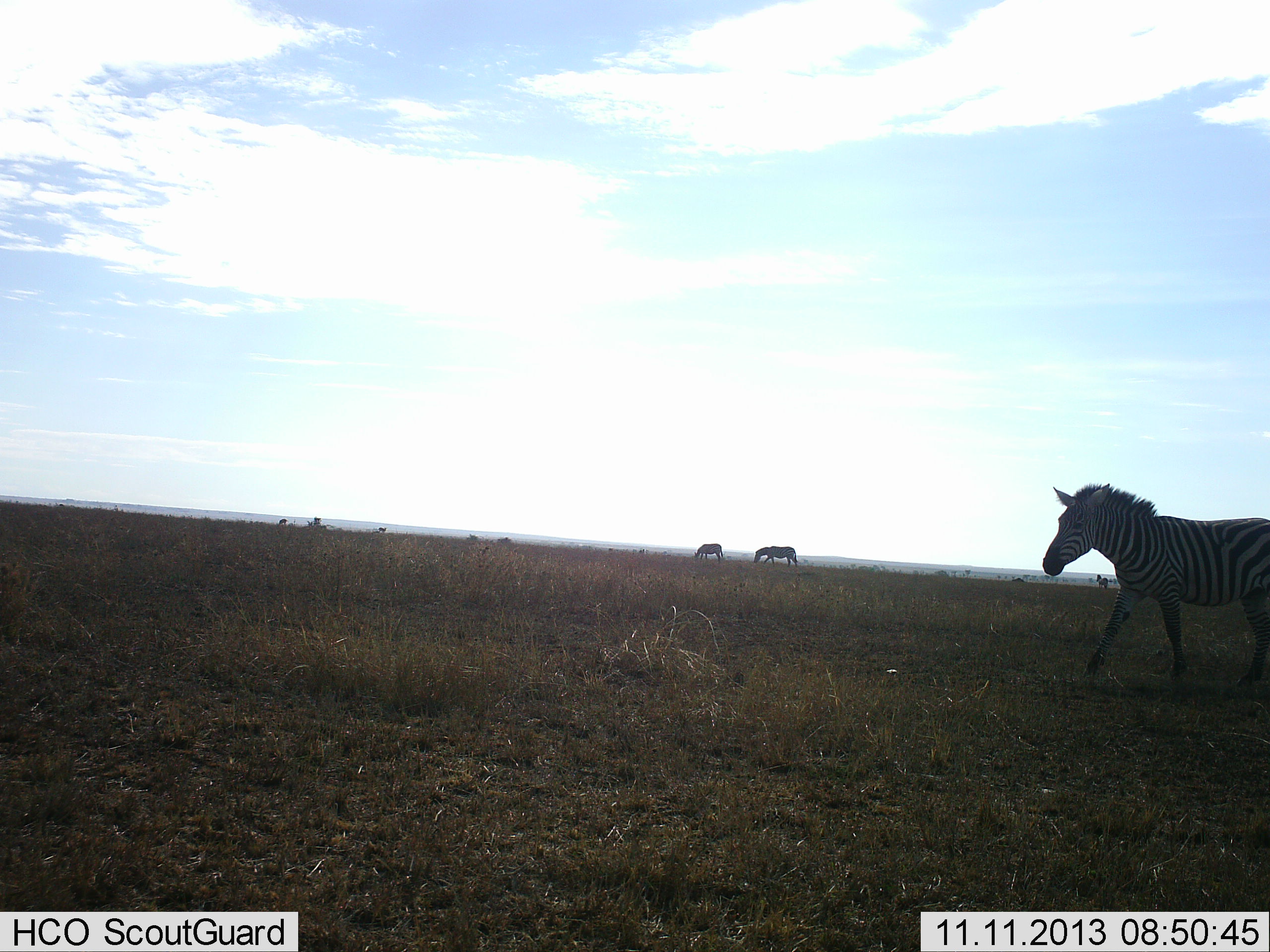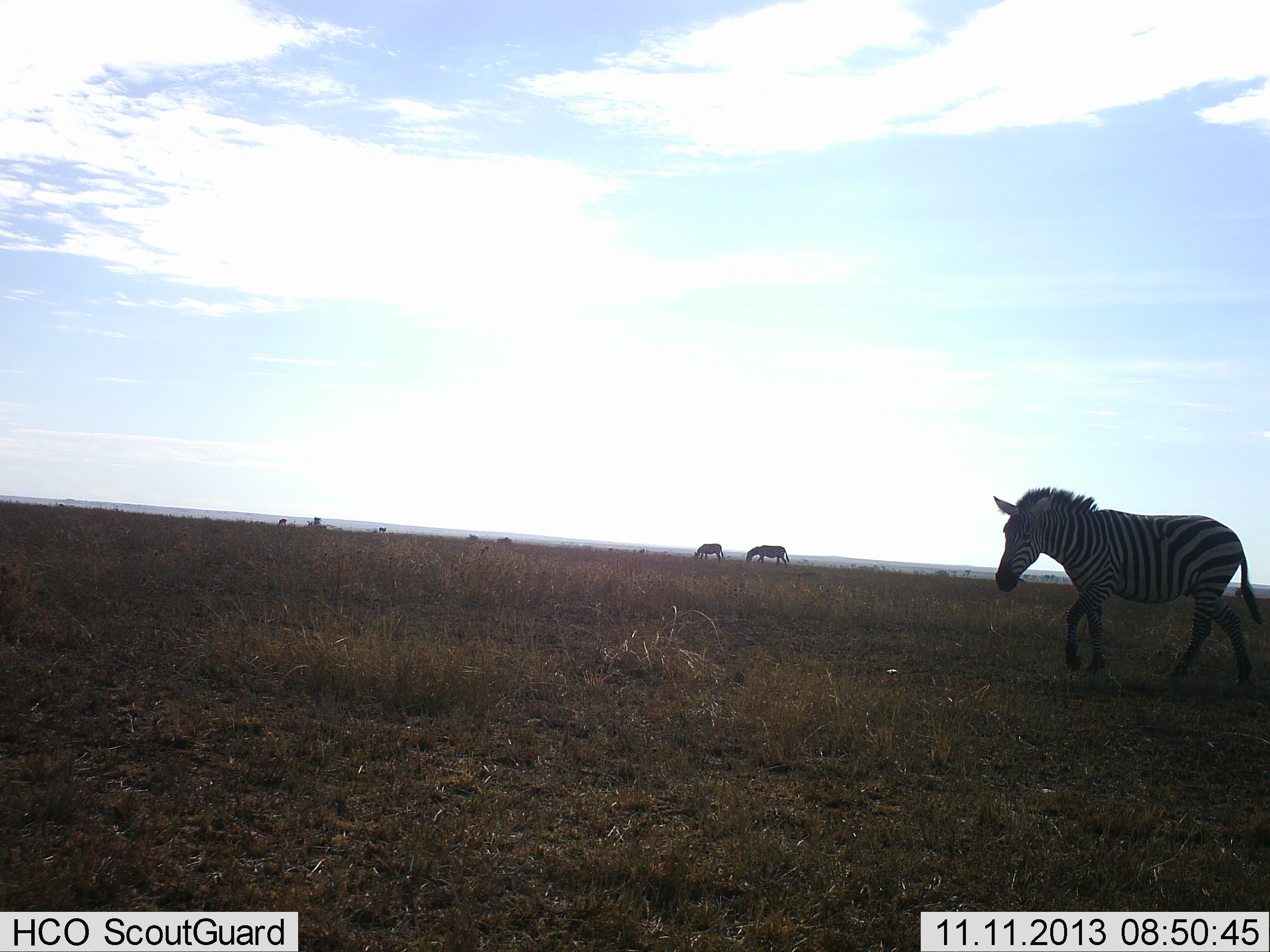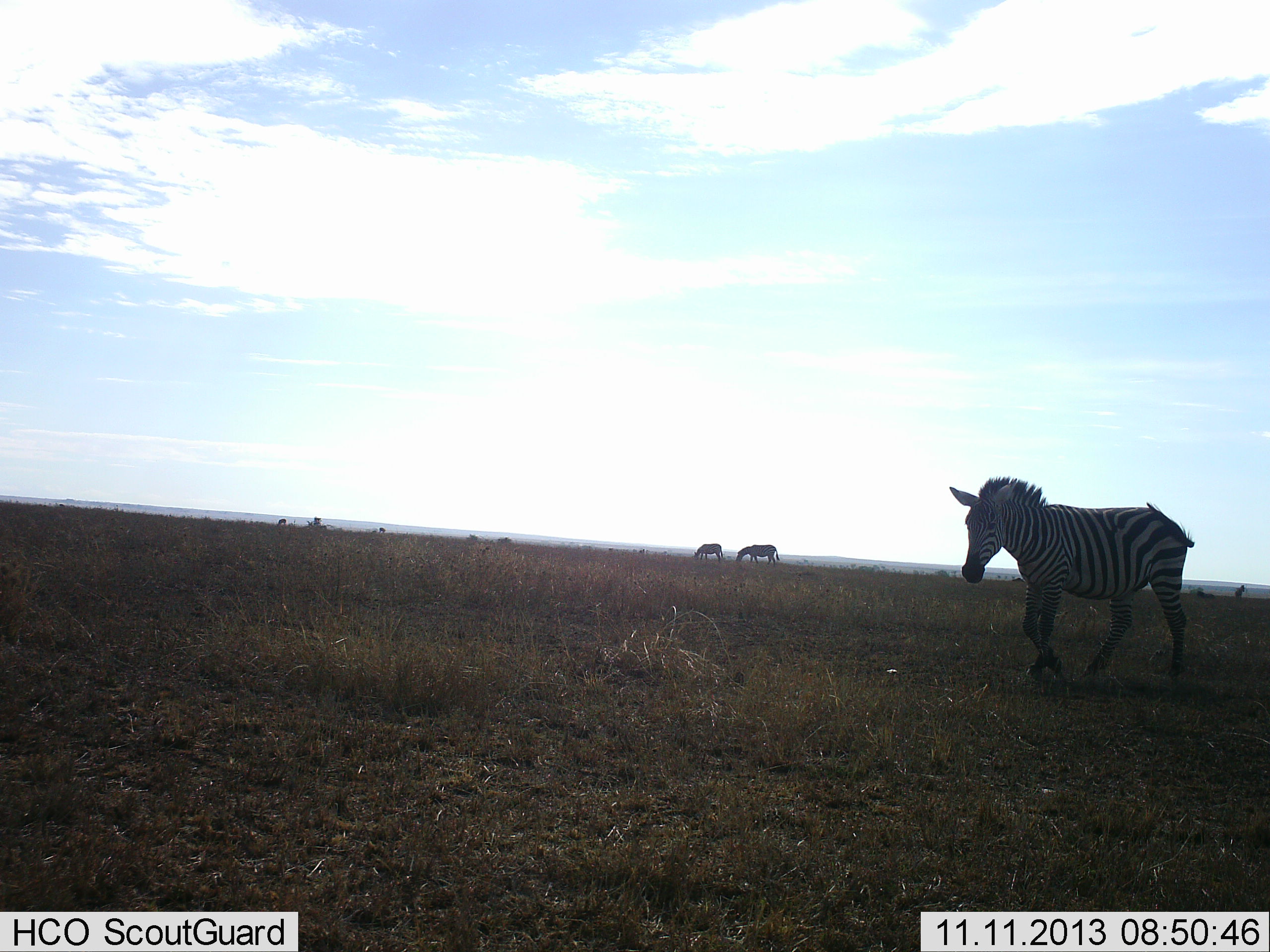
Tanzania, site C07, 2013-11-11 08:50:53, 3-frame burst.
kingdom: Animalia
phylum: Chordata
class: Mammalia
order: Perissodactyla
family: Equidae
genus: Equus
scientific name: Equus quagga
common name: plains zebra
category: zebra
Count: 3.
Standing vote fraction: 30%.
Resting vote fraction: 0%.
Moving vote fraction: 100%.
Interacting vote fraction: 0%.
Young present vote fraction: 0%.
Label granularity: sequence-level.